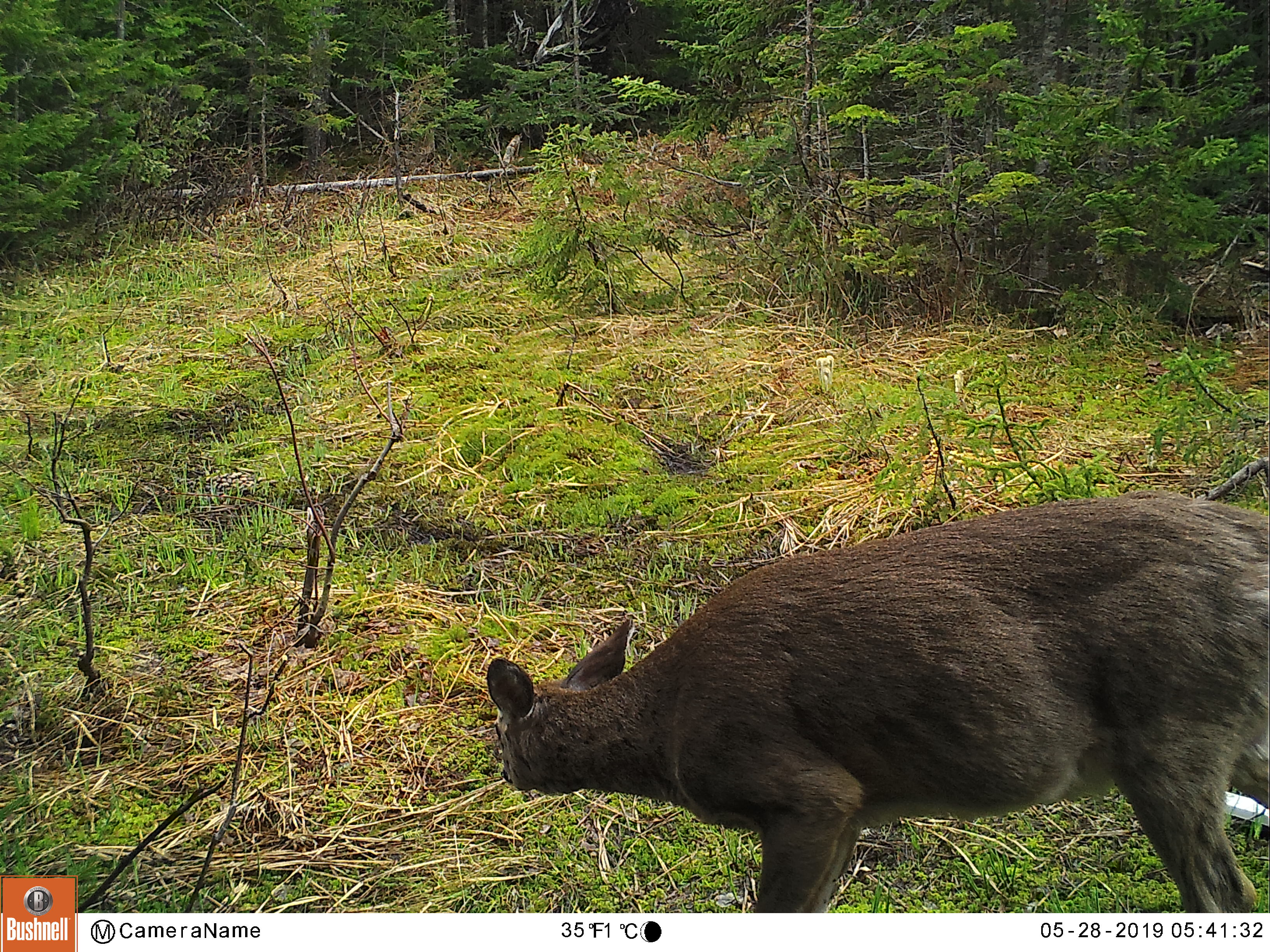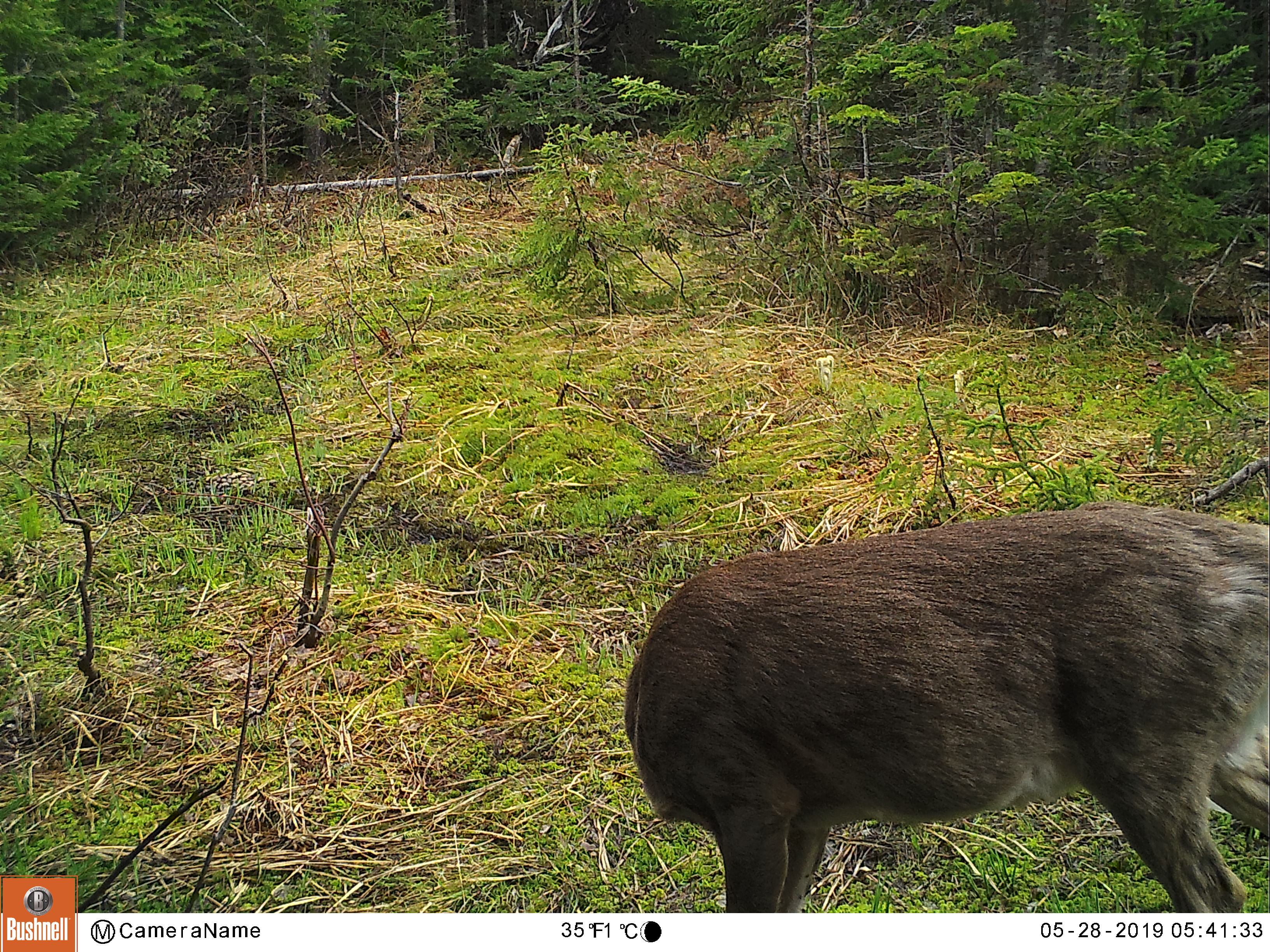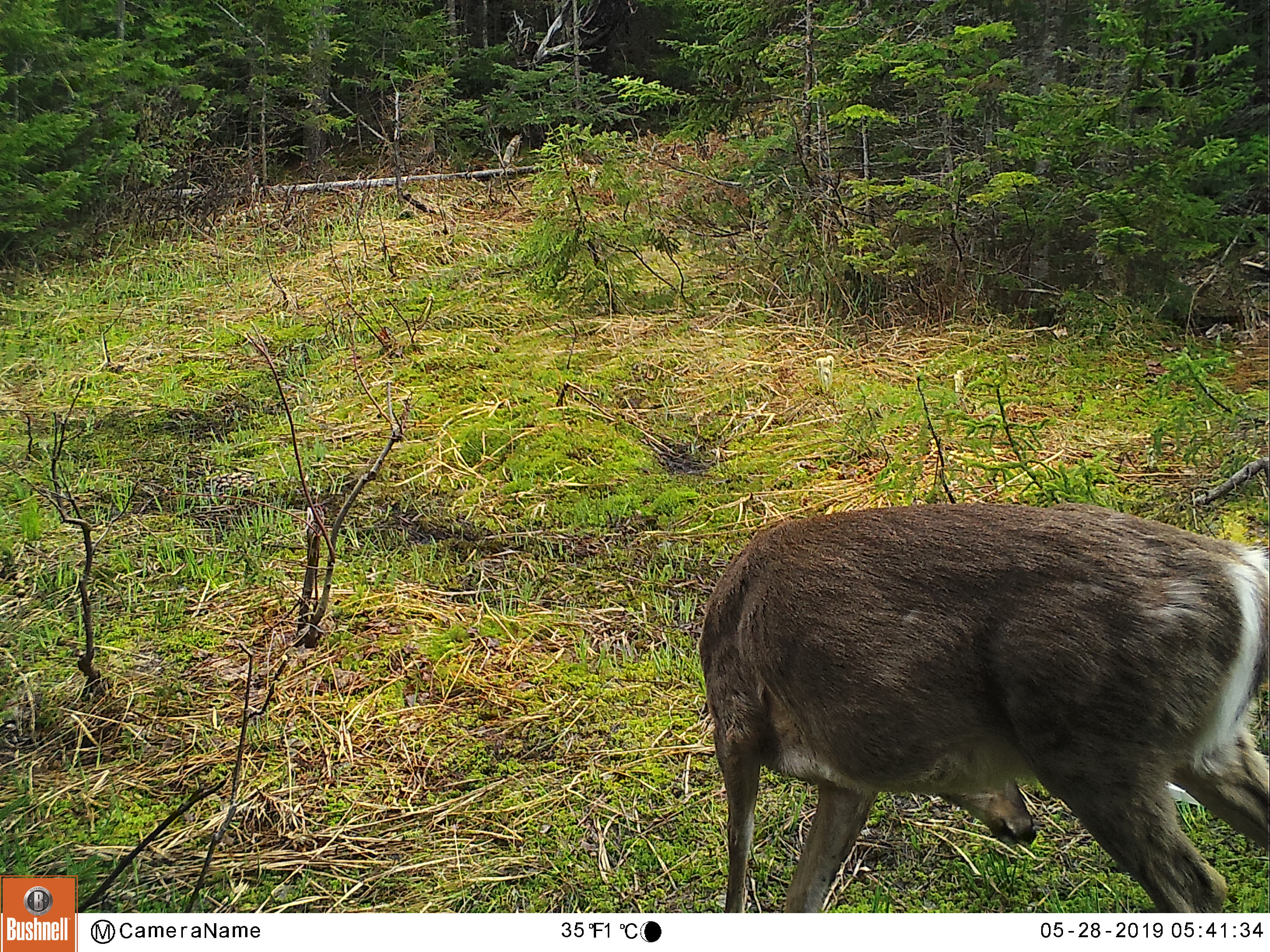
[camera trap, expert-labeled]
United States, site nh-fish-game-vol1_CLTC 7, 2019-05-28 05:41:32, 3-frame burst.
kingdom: Animalia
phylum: Chordata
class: Mammalia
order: Artiodactyla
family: Cervidae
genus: Odocoileus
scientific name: Odocoileus virginianus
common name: white-tailed deer